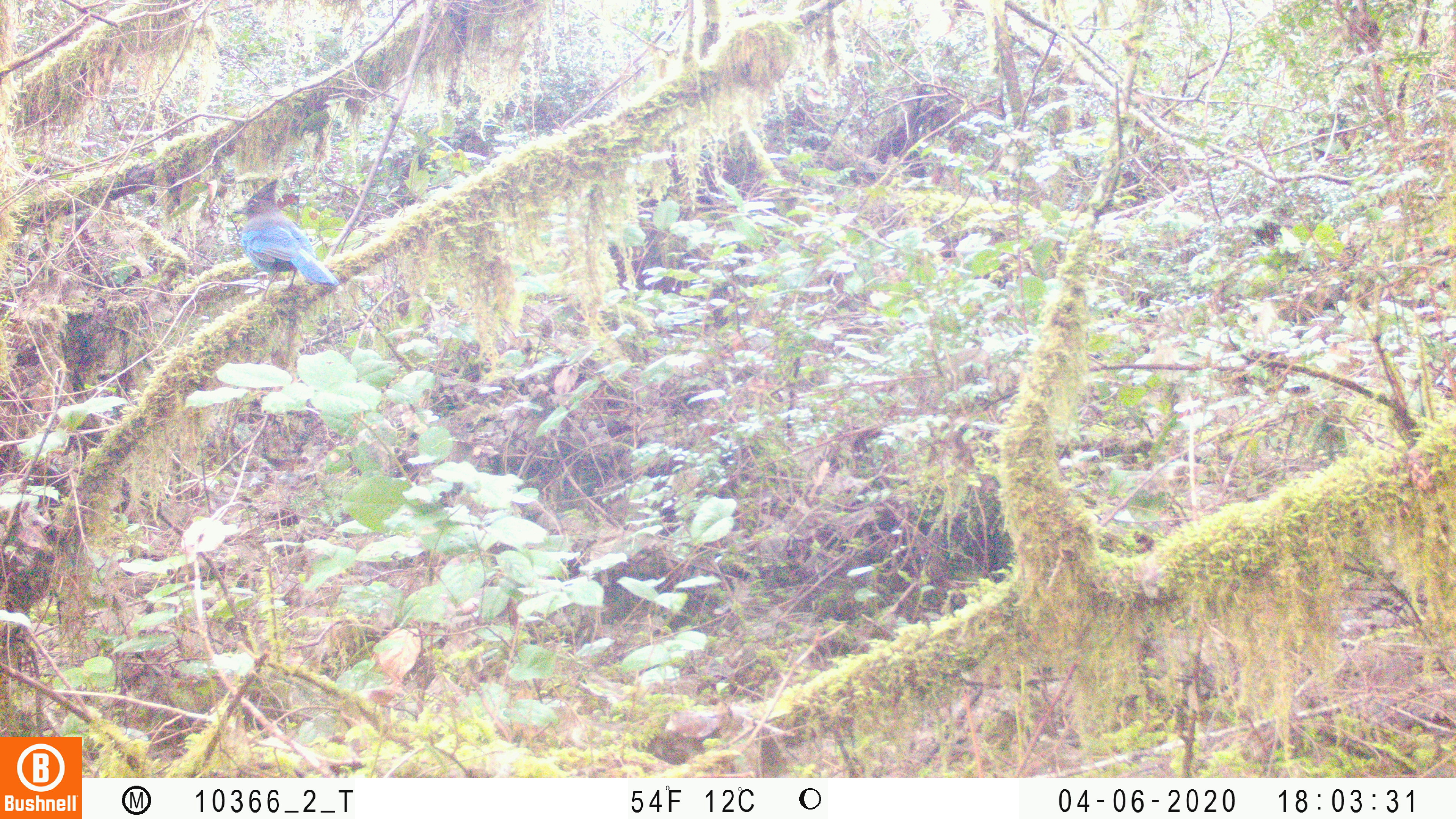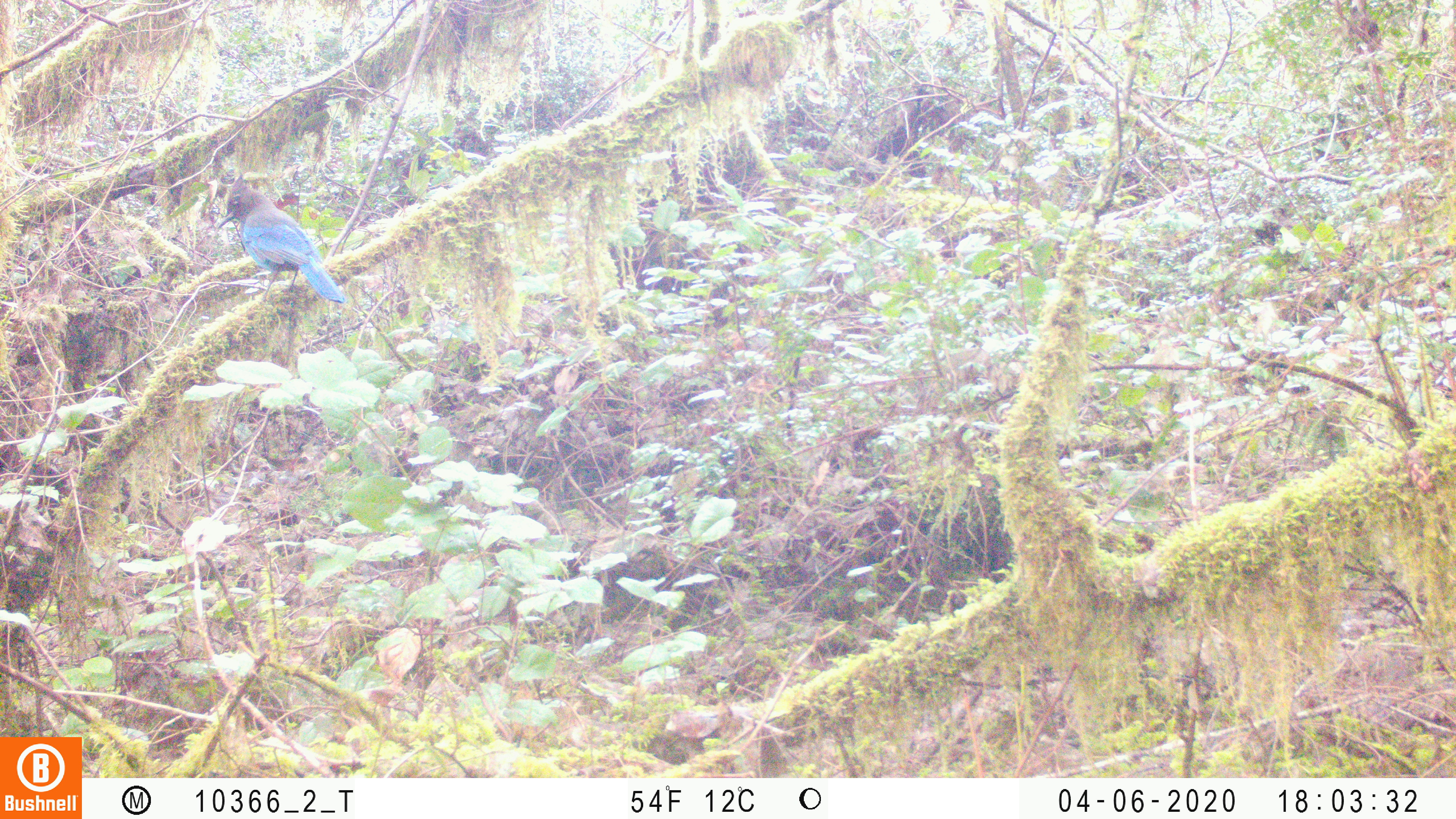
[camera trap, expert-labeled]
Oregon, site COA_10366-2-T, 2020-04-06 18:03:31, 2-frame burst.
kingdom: Animalia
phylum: Chordata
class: Aves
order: Passeriformes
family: Corvidae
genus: Cyanocitta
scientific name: Cyanocitta stelleri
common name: steller's jay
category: stellers jay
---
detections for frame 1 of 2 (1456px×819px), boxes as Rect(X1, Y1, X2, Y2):
stellers jay: Rect(229, 183, 336, 297)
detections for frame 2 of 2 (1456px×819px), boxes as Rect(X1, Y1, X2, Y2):
stellers jay: Rect(213, 172, 346, 312)